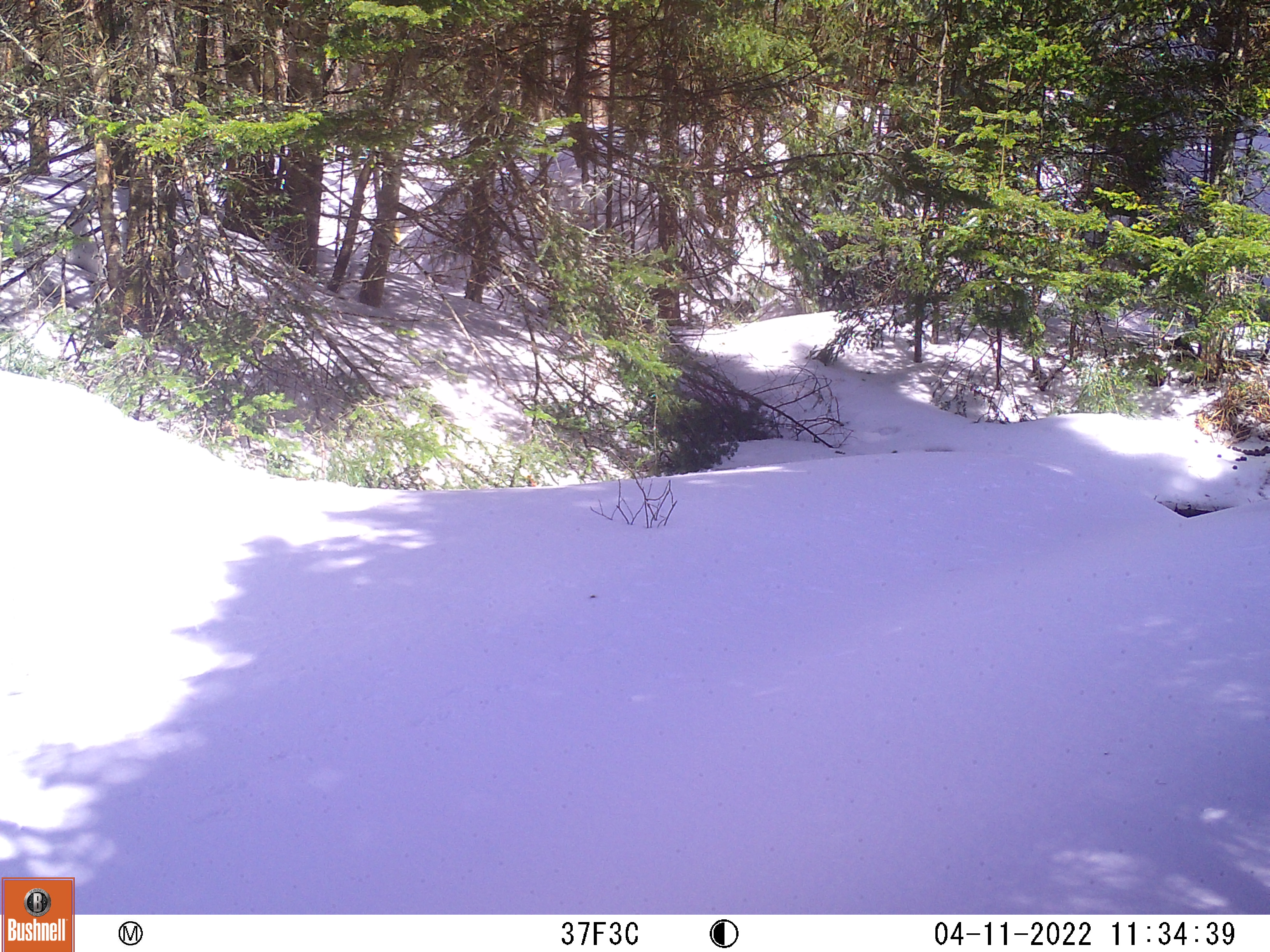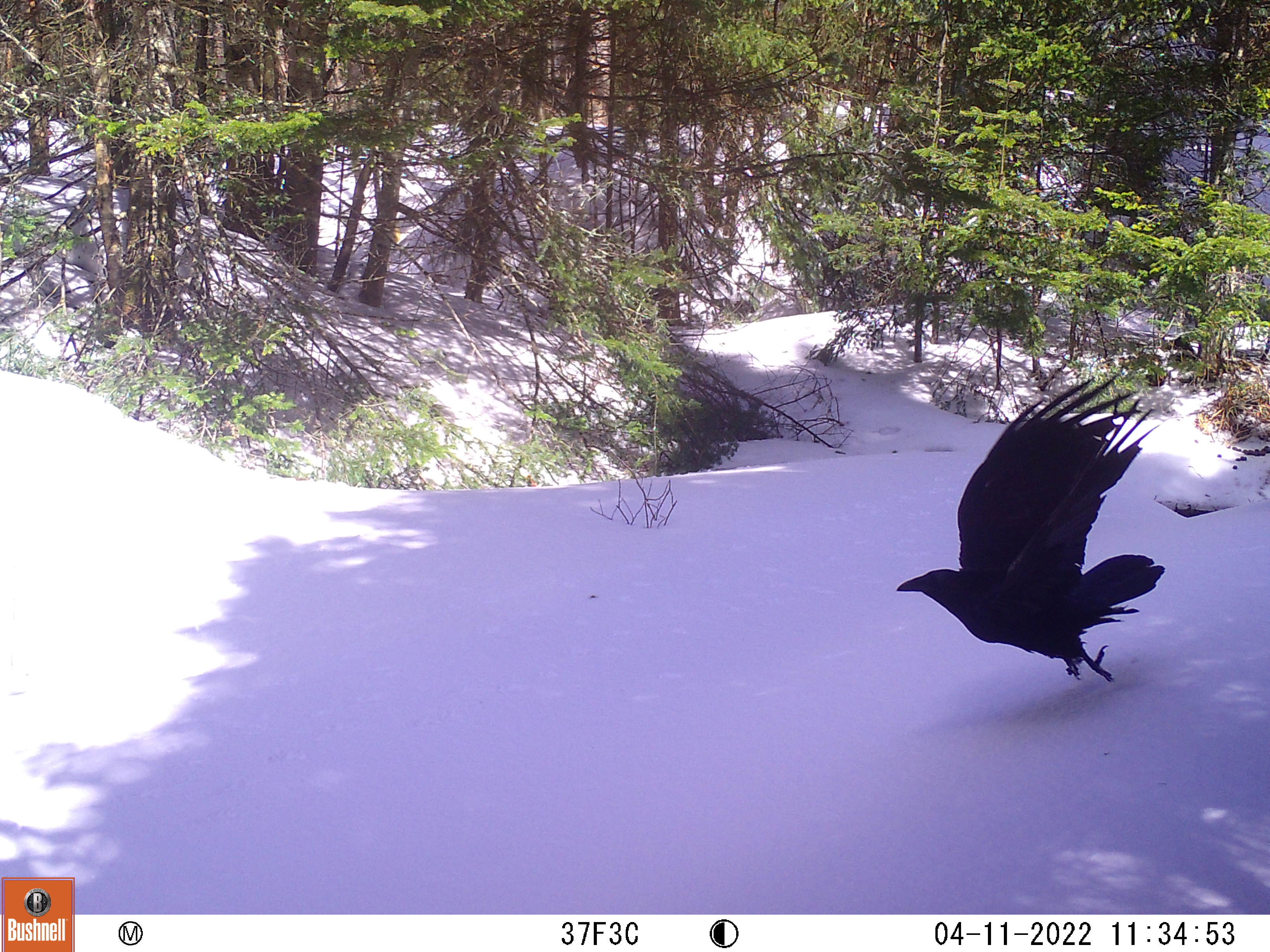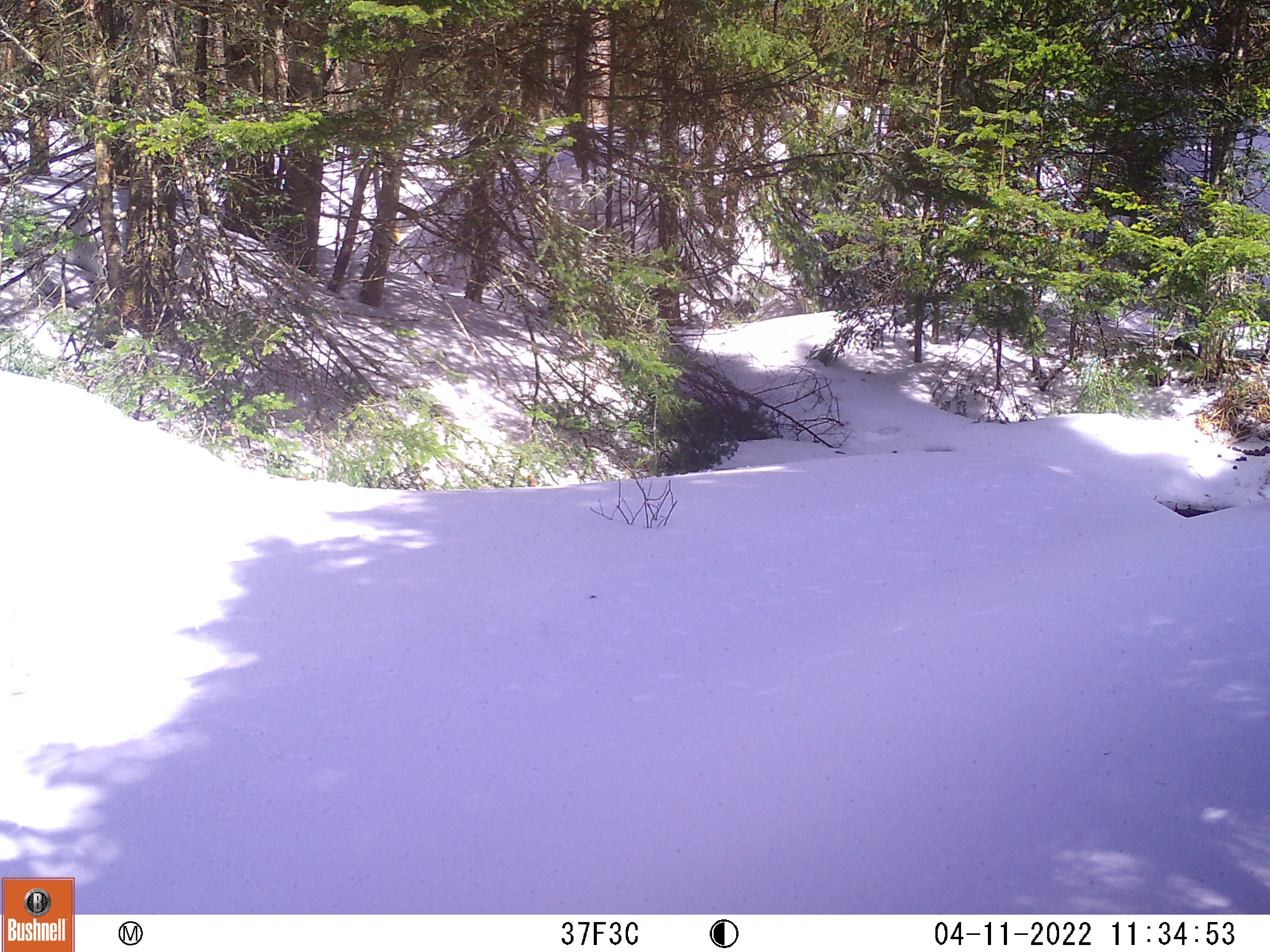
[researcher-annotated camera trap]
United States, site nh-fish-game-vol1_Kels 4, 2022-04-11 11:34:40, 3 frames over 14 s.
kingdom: Animalia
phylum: Chordata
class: Aves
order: Passeriformes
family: Corvidae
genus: Corvus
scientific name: Corvus brachyrhynchos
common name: american crow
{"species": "american crow (Corvus brachyrhynchos)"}